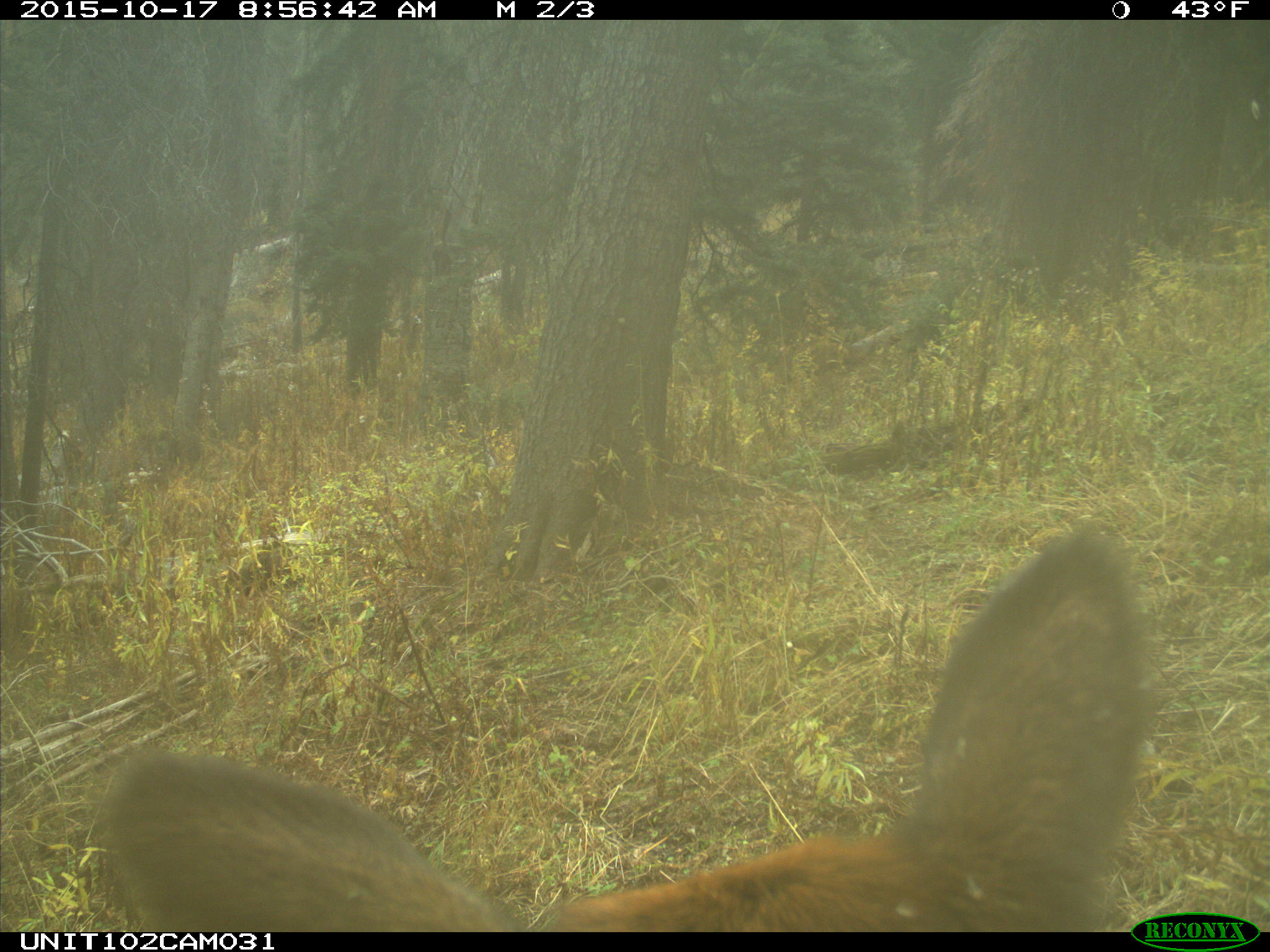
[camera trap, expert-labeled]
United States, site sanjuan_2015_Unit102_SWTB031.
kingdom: Animalia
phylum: Chordata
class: Mammalia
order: Artiodactyla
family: Cervidae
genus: Cervus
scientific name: Cervus elaphus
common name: red deer